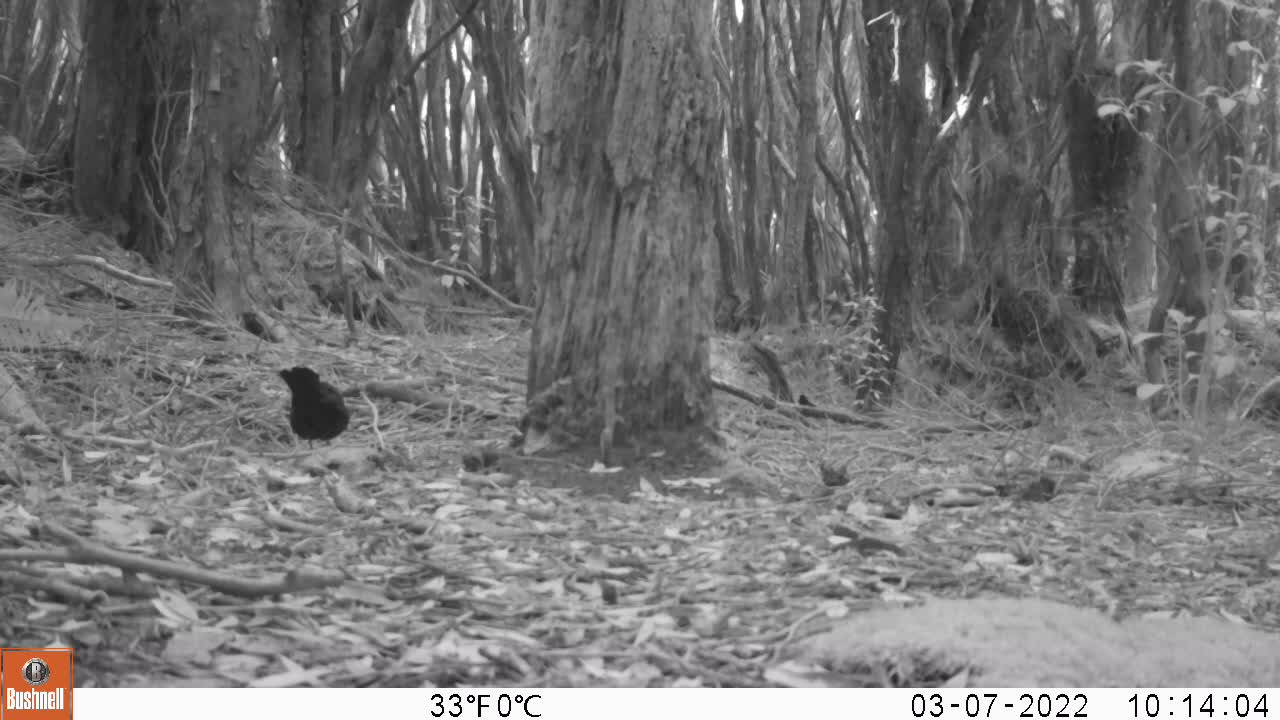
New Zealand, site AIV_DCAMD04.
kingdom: Animalia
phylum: Chordata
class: Aves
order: Passeriformes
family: Turdidae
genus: Turdus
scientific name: Turdus merula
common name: eurasian blackbird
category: blackbird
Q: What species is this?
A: Blackbird (eurasian blackbird) (Turdus merula).